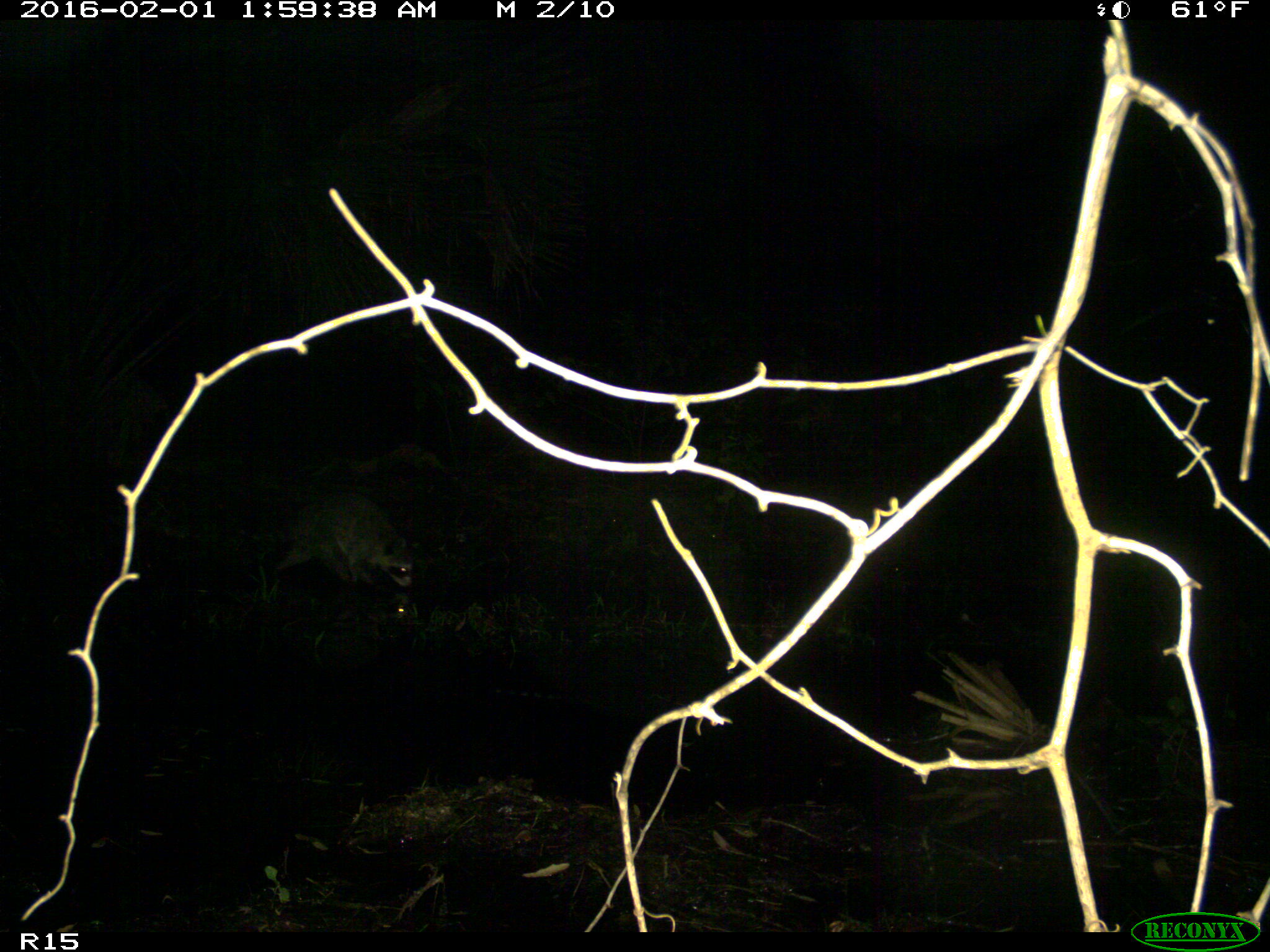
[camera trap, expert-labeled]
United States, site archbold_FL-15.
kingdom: Animalia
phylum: Chordata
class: Mammalia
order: Carnivora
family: Procyonidae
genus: Procyon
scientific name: Procyon lotor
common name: common raccoon